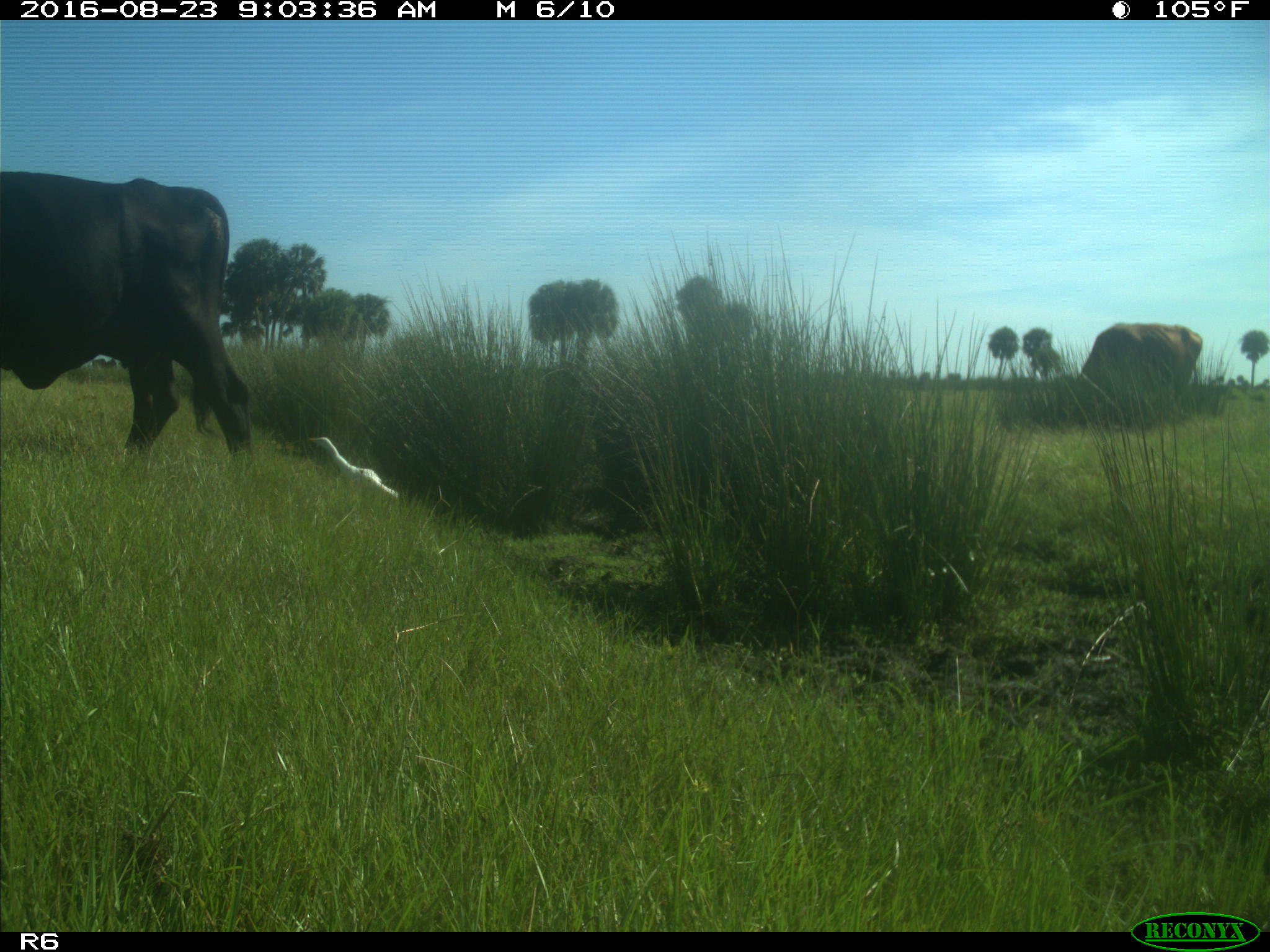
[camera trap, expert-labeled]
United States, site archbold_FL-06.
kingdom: Animalia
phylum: Chordata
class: Mammalia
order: Artiodactyla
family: Bovidae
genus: Bos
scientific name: Bos taurus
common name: domestic cow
Bos taurus (domestic cow).